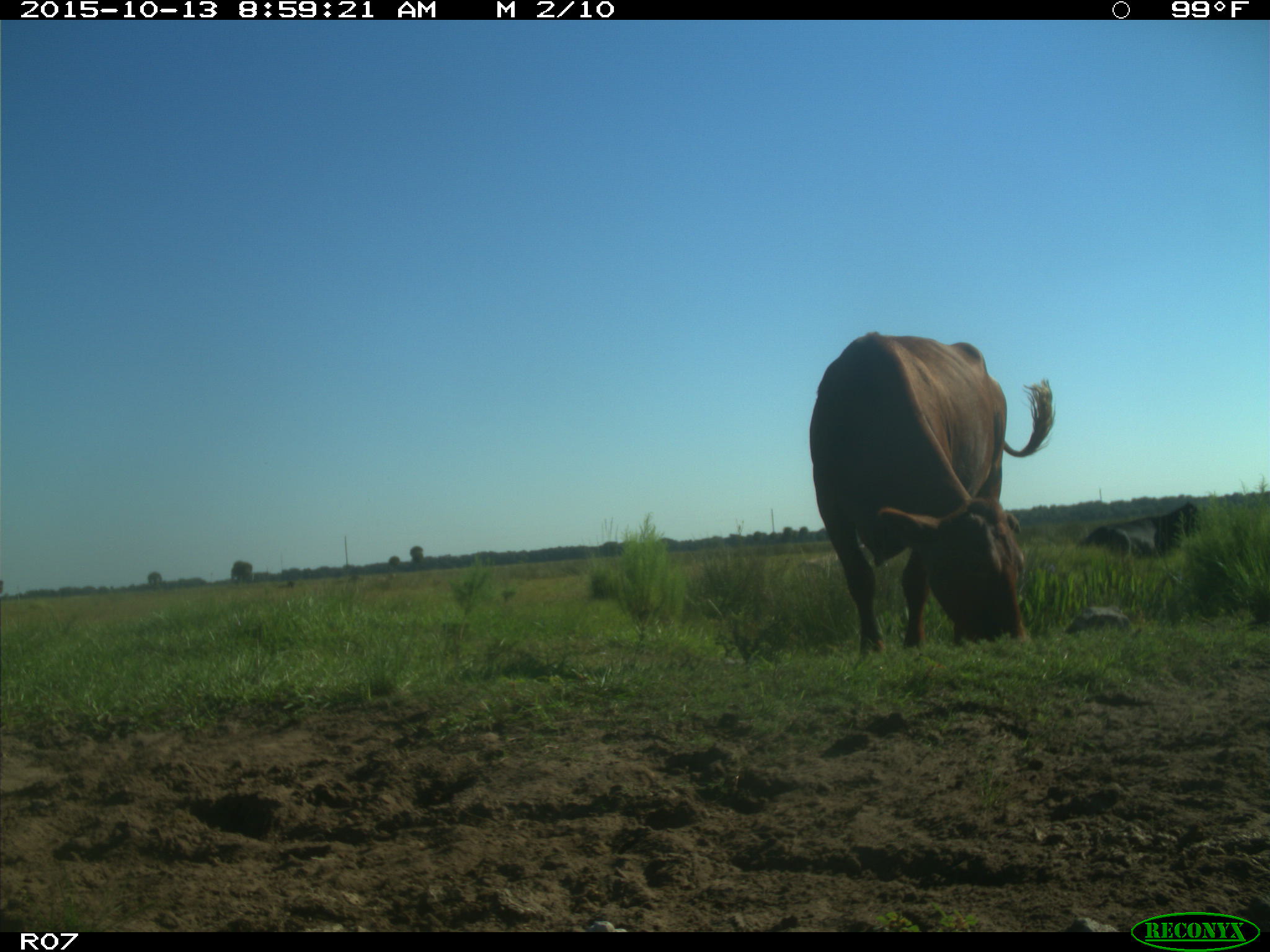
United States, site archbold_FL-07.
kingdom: Animalia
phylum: Chordata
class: Mammalia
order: Artiodactyla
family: Bovidae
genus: Bos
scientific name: Bos taurus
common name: domestic cow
Bos taurus (domestic cow).